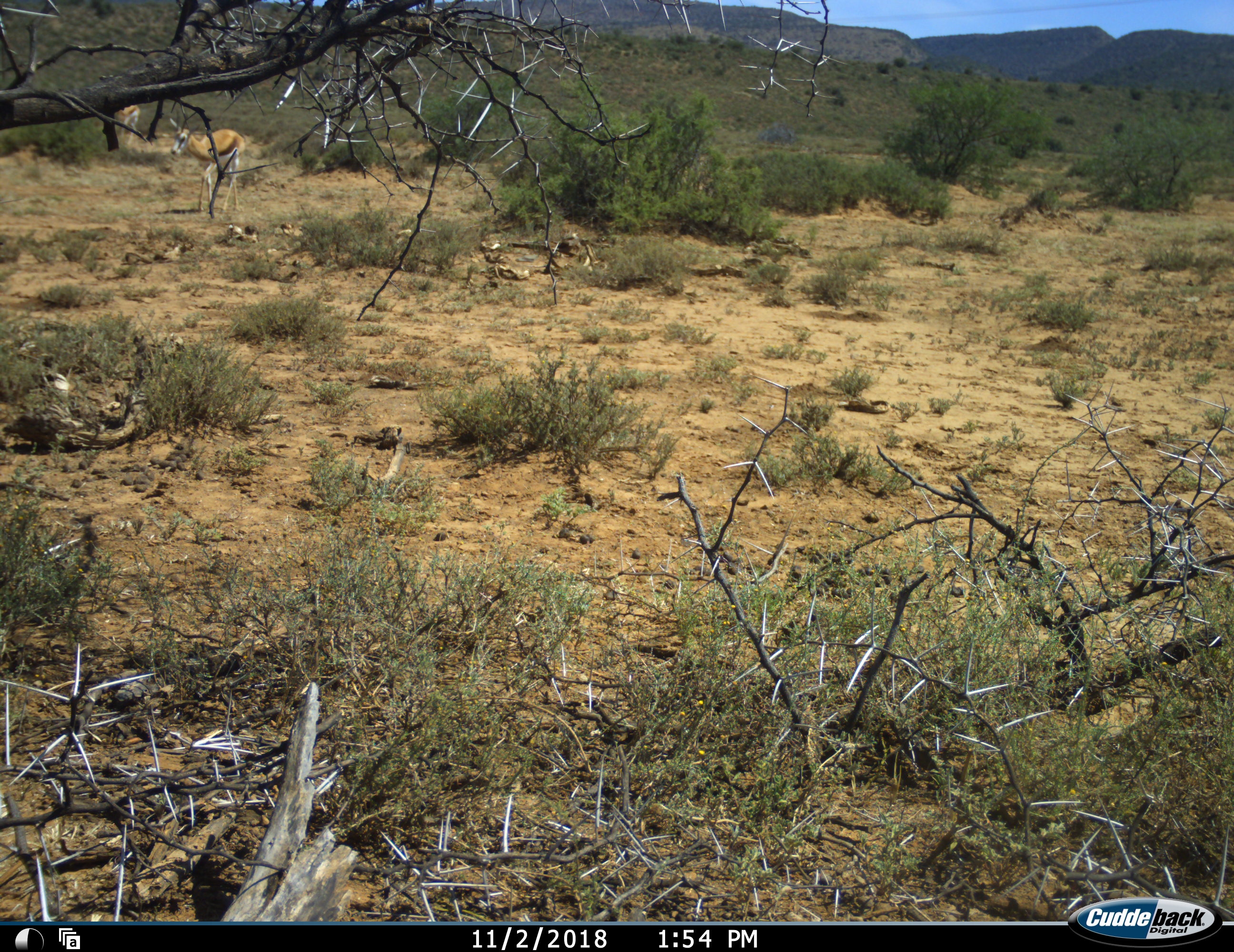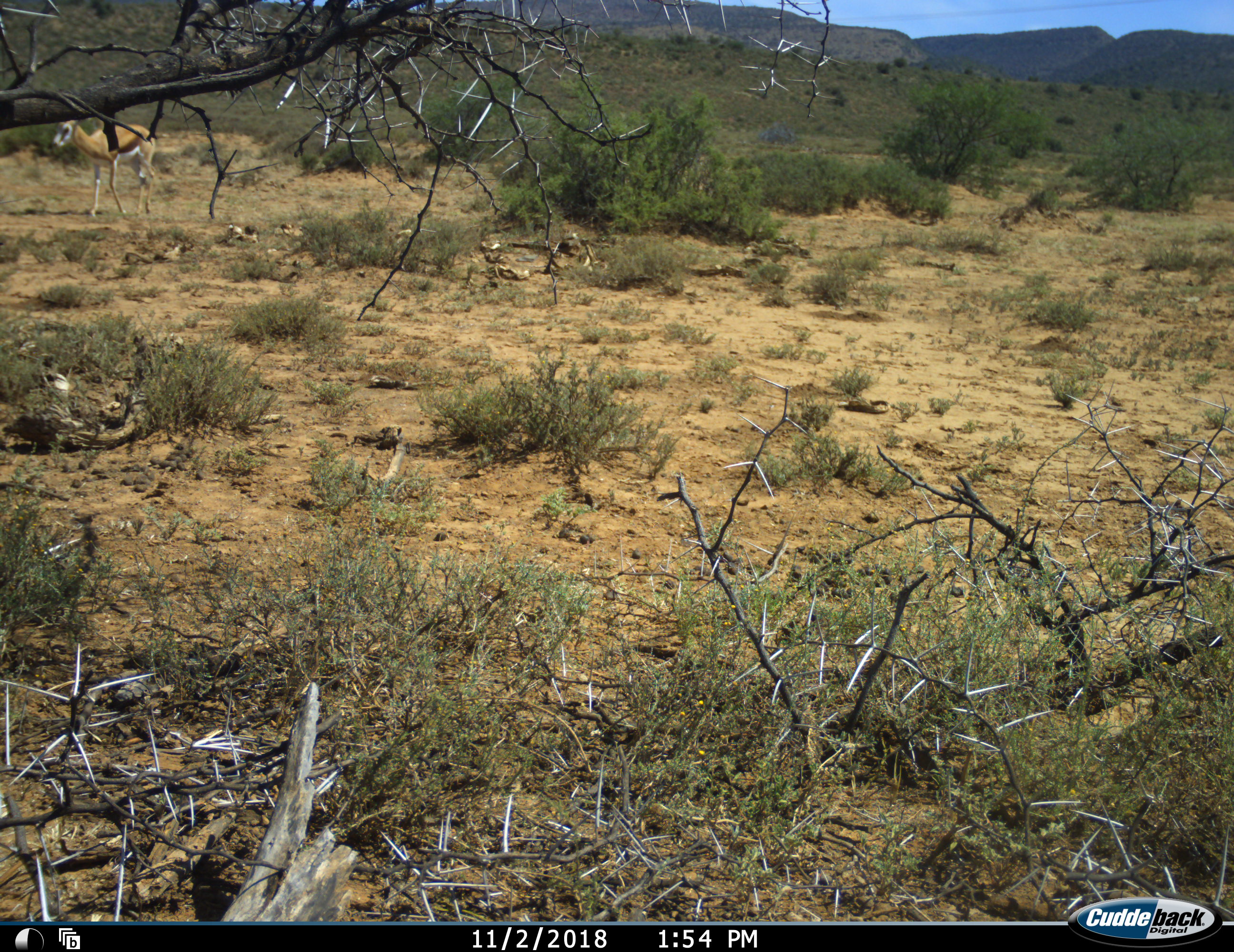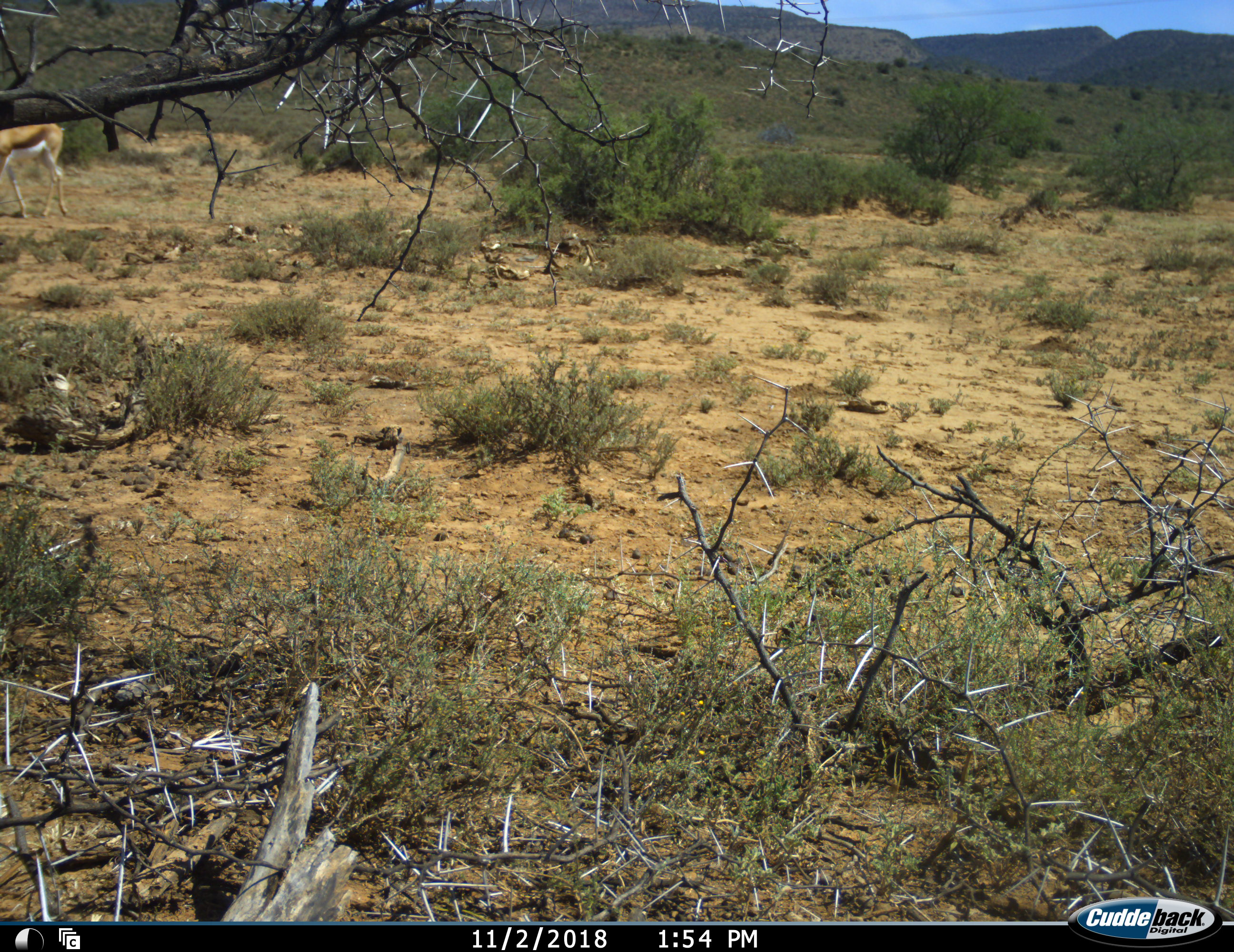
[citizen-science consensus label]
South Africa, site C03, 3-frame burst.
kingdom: Animalia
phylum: Chordata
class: Mammalia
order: Artiodactyla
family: Bovidae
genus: Antidorcas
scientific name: Antidorcas marsupialis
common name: springbok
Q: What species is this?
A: Springbok (Antidorcas marsupialis).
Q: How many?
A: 1.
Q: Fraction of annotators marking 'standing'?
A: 0%.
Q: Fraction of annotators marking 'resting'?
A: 0%.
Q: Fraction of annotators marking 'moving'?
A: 100%.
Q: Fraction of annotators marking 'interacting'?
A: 0%.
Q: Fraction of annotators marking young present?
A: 0%.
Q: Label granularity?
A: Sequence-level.